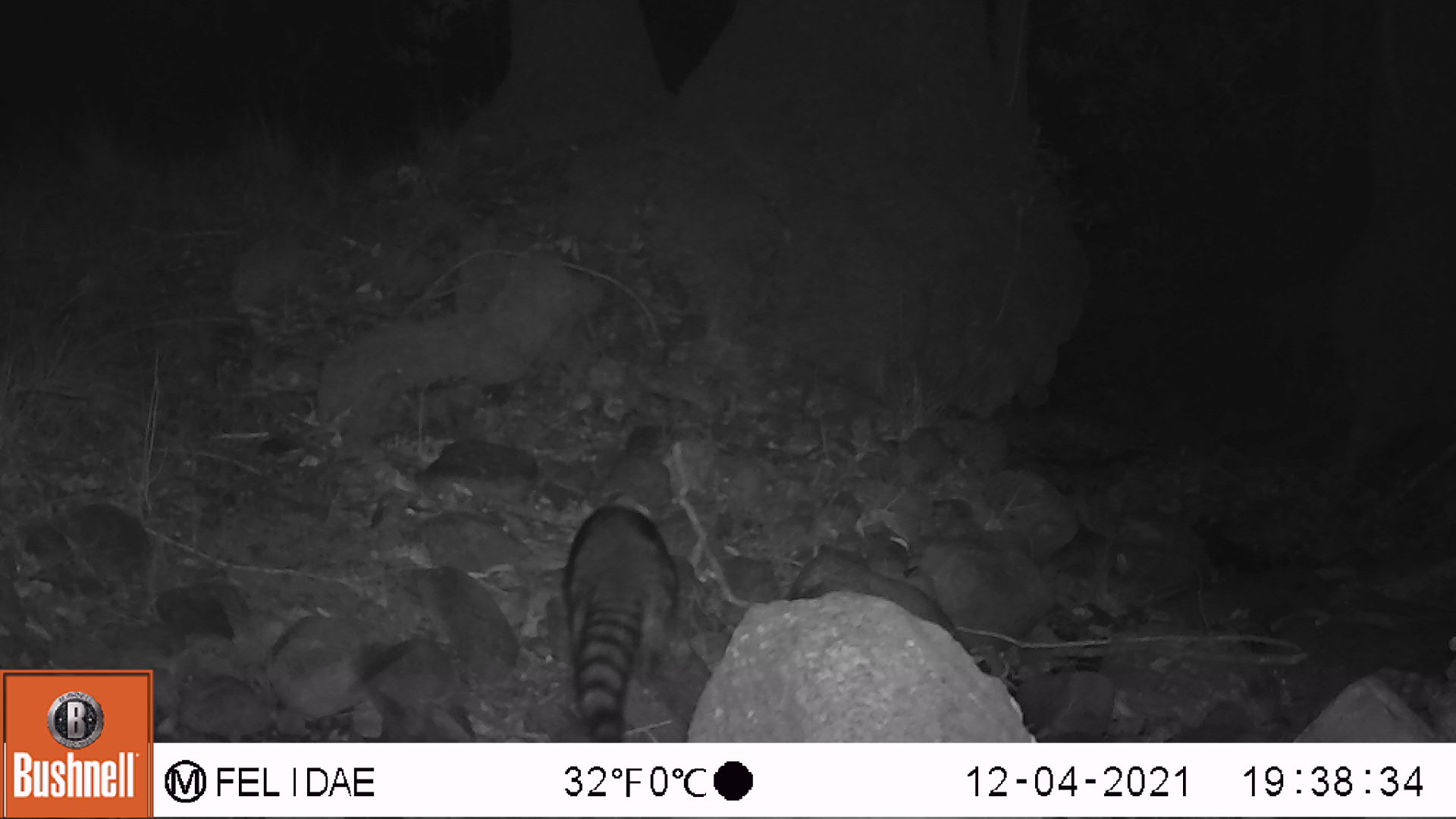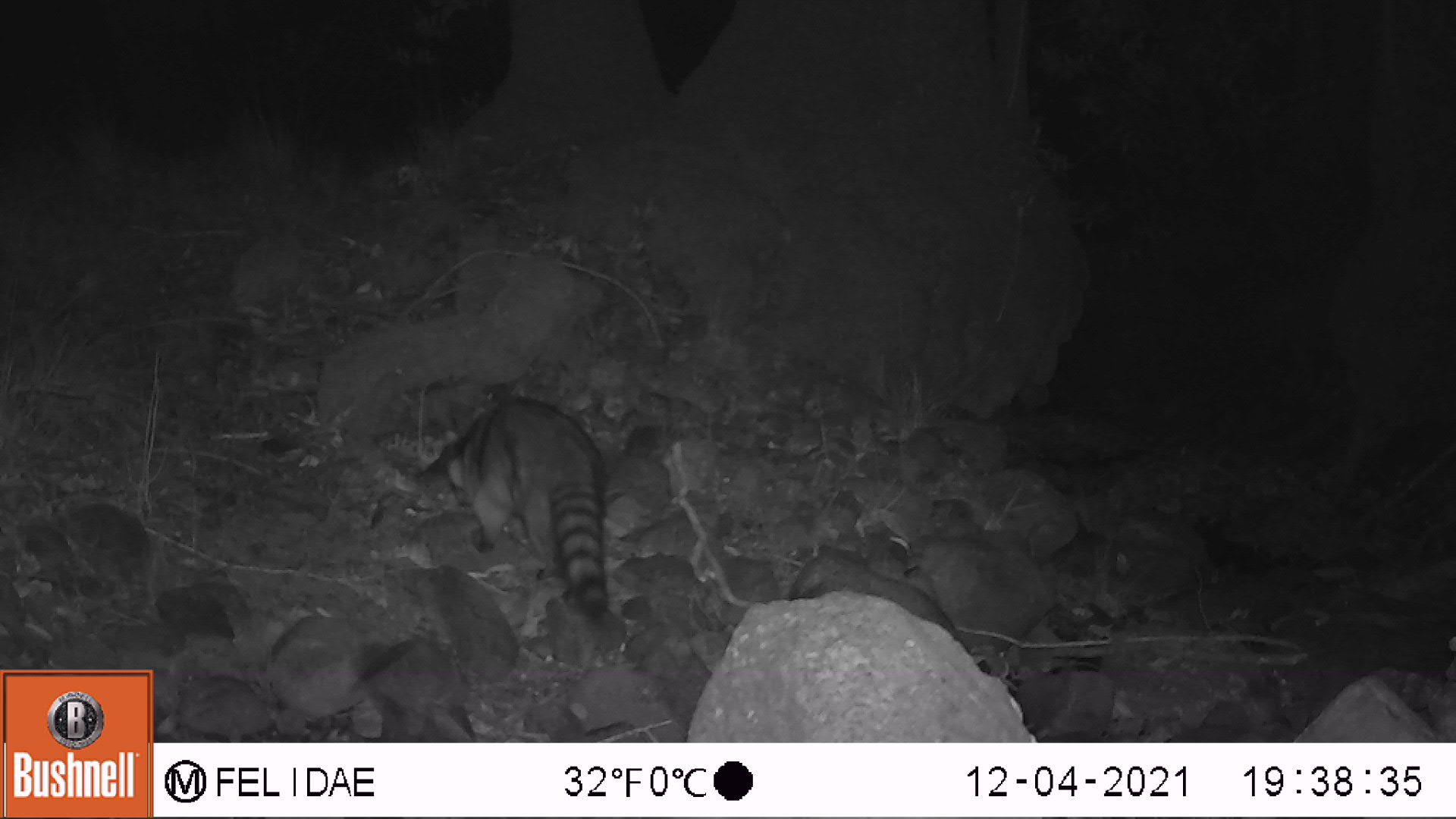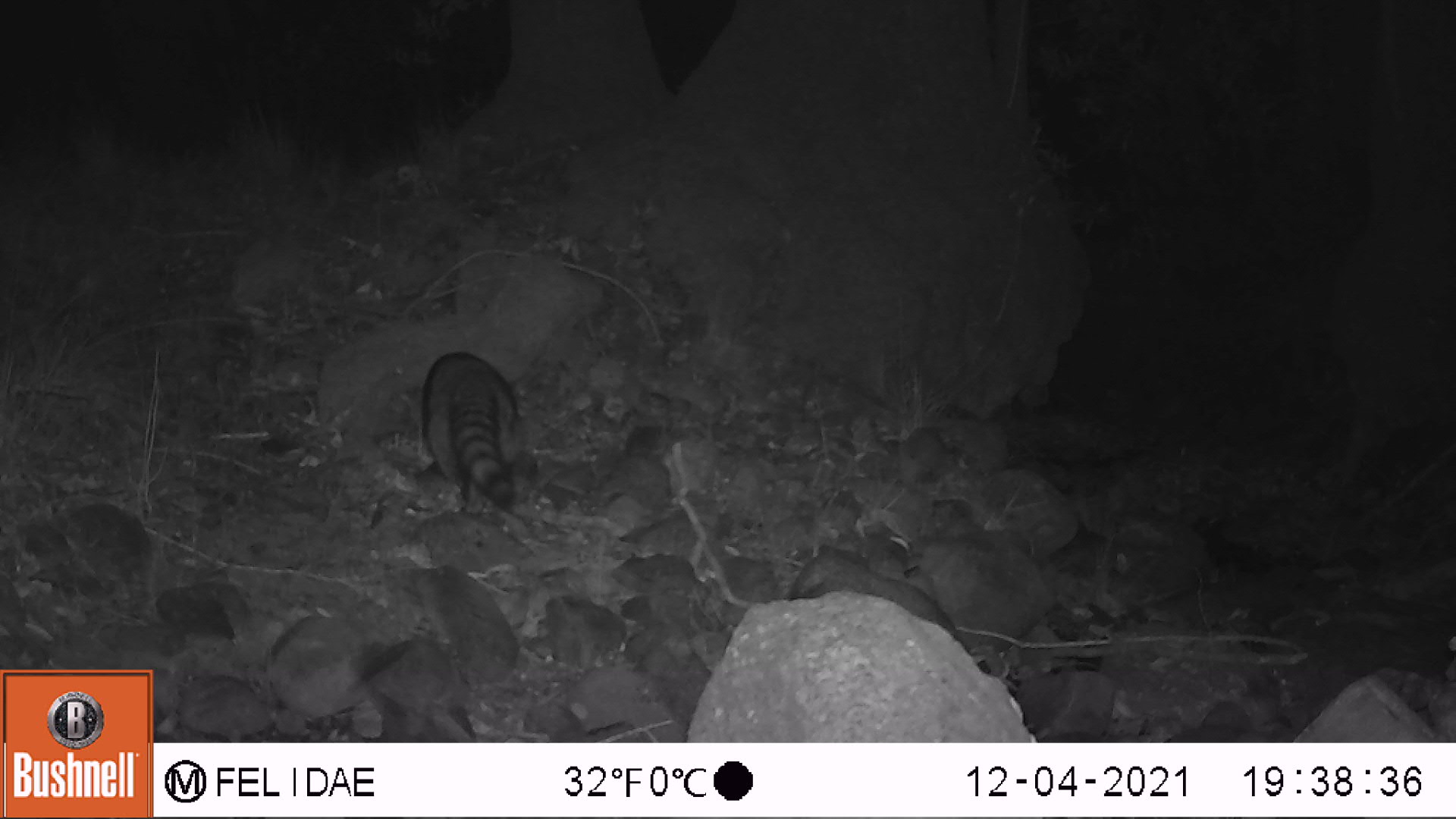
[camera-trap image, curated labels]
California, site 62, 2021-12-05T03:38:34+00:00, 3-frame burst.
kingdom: Animalia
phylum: Chordata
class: Mammalia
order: Carnivora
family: Procyonidae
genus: Procyon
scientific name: Procyon lotor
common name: raccoon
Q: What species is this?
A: Raccoon (Procyon lotor).